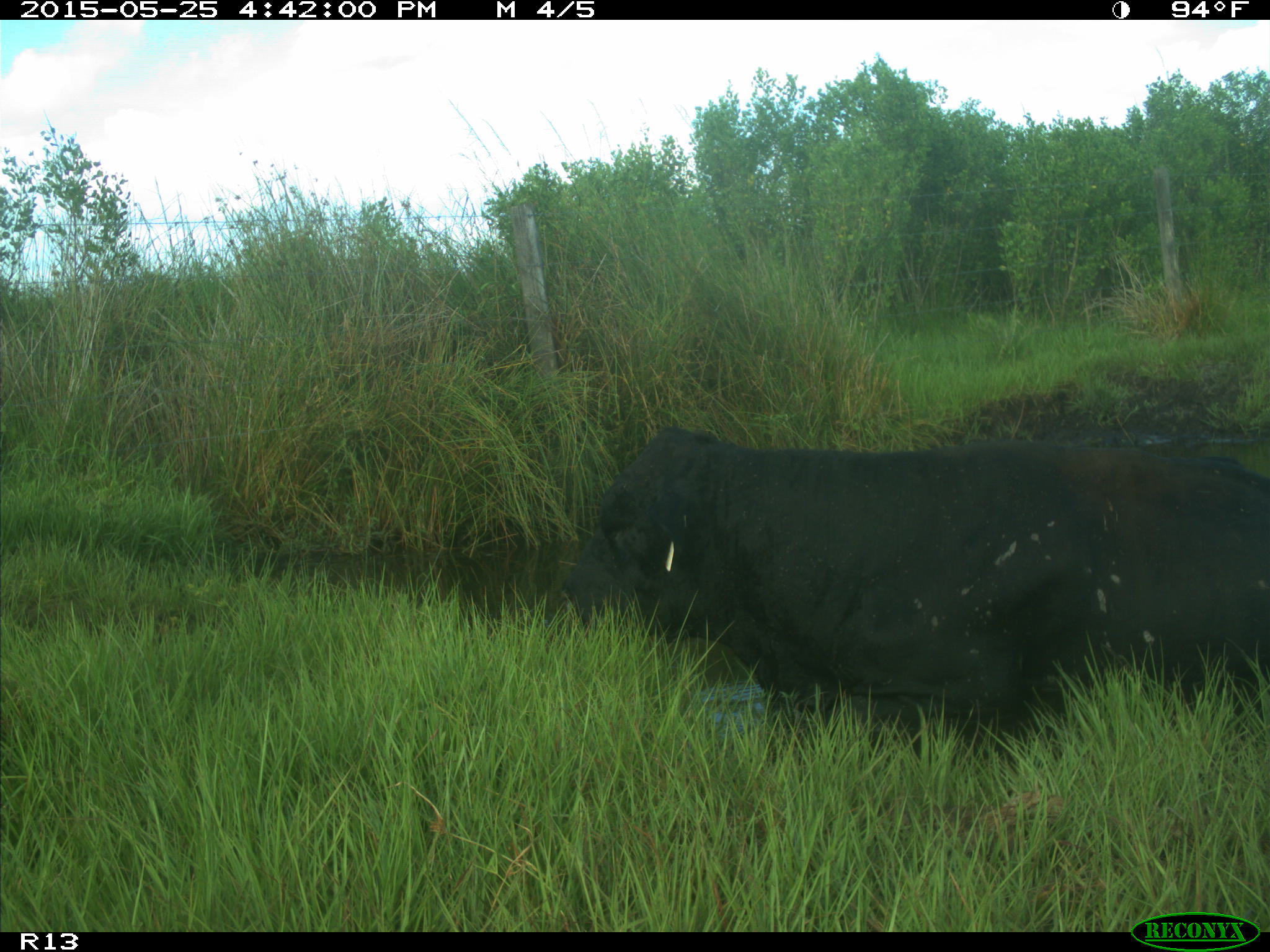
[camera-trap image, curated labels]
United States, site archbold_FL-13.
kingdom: Animalia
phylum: Chordata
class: Mammalia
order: Artiodactyla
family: Bovidae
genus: Bos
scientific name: Bos taurus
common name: domestic cow